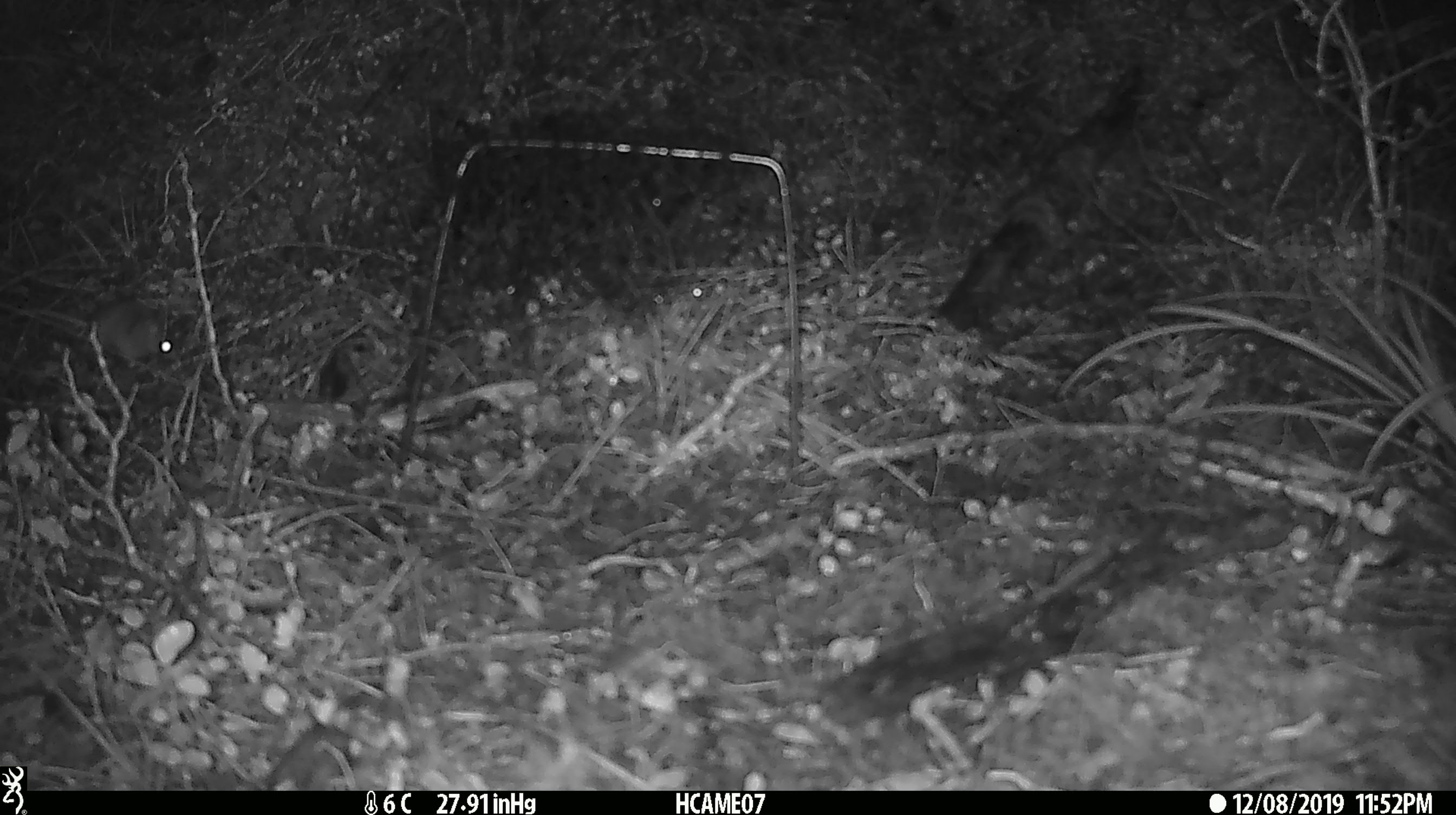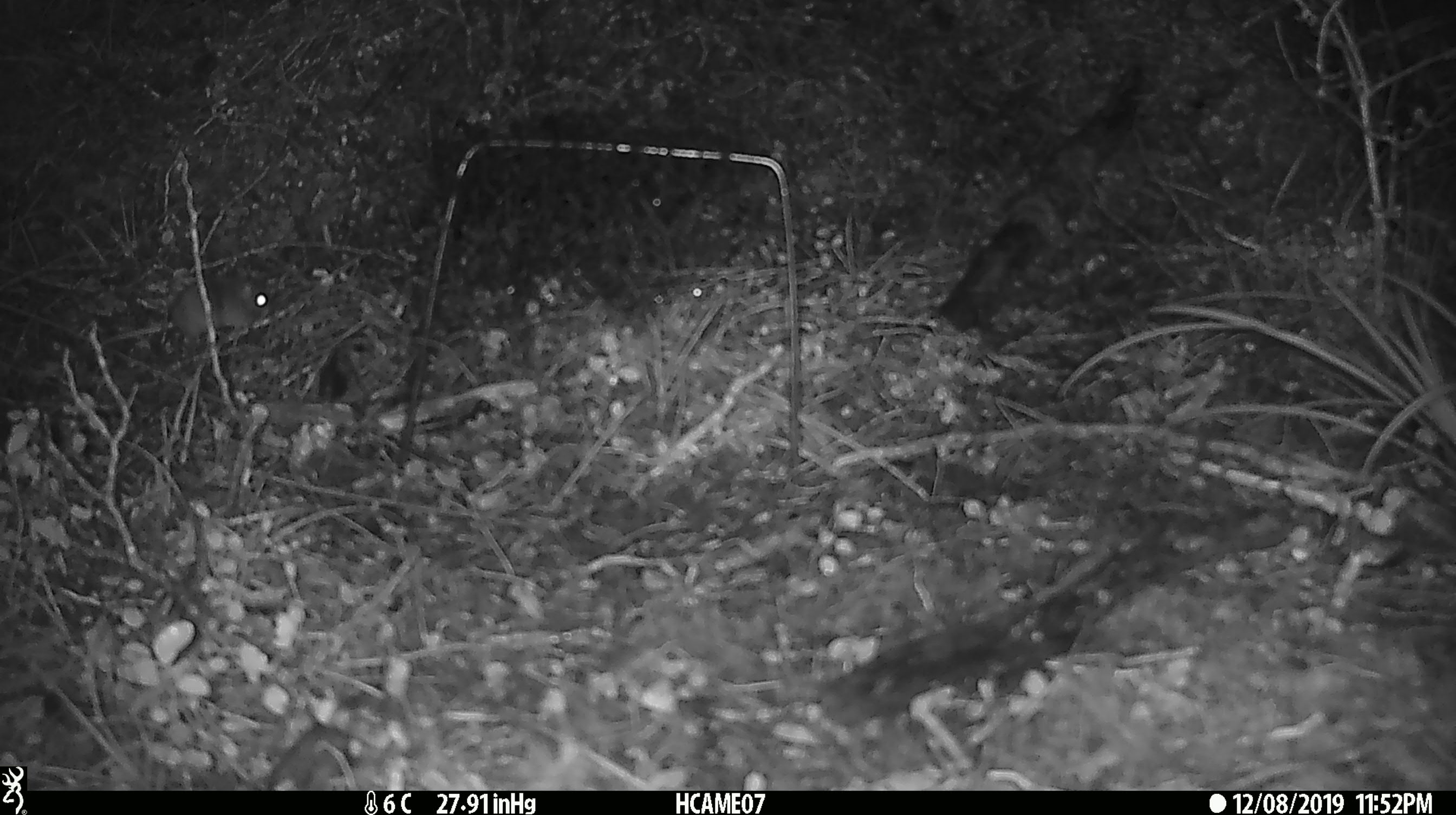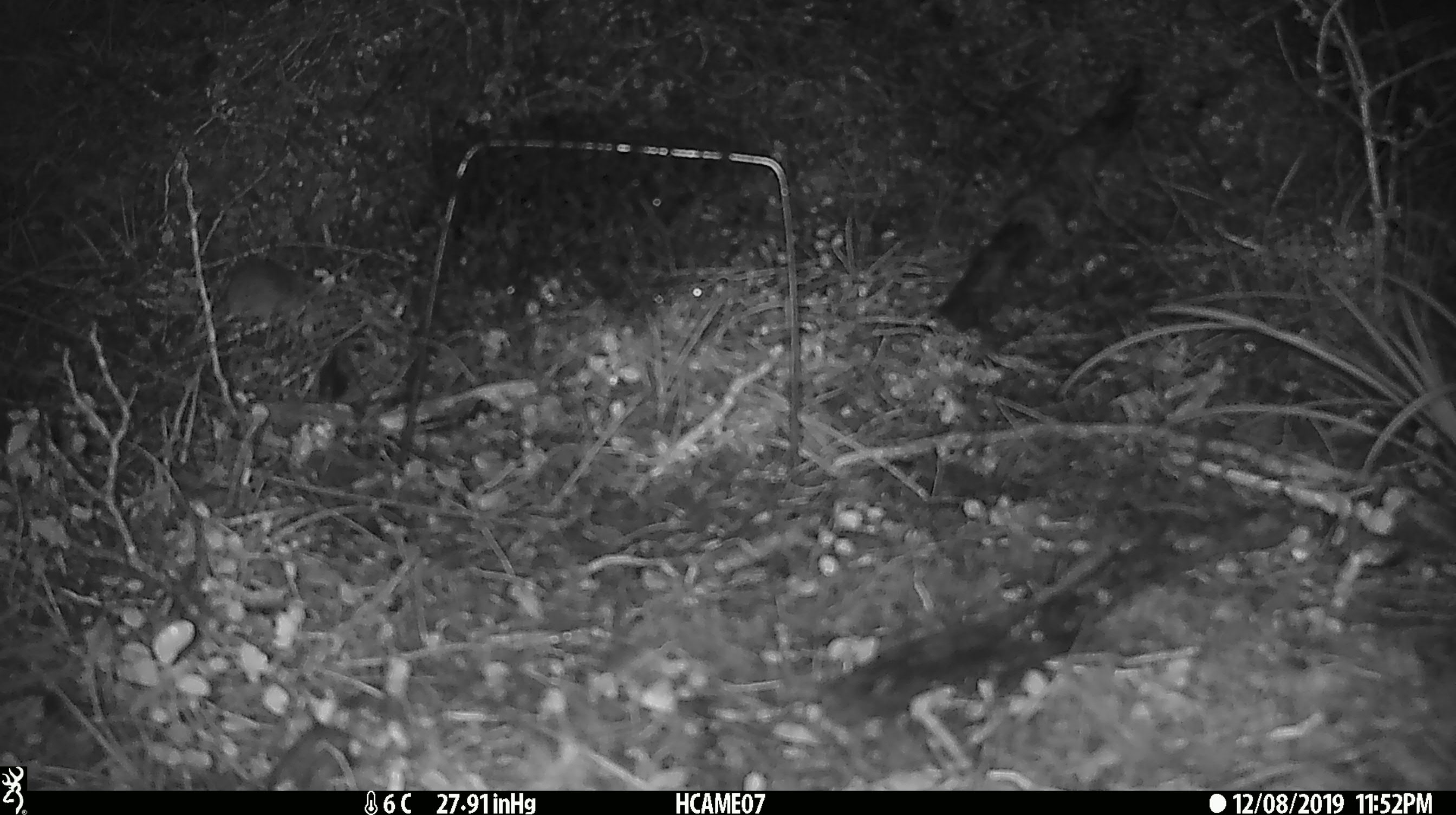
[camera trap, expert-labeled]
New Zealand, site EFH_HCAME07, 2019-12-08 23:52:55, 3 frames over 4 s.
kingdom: Animalia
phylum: Chordata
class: Mammalia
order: Rodentia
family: Muridae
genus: Mus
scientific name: Mus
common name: mouse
Mouse (Mus).